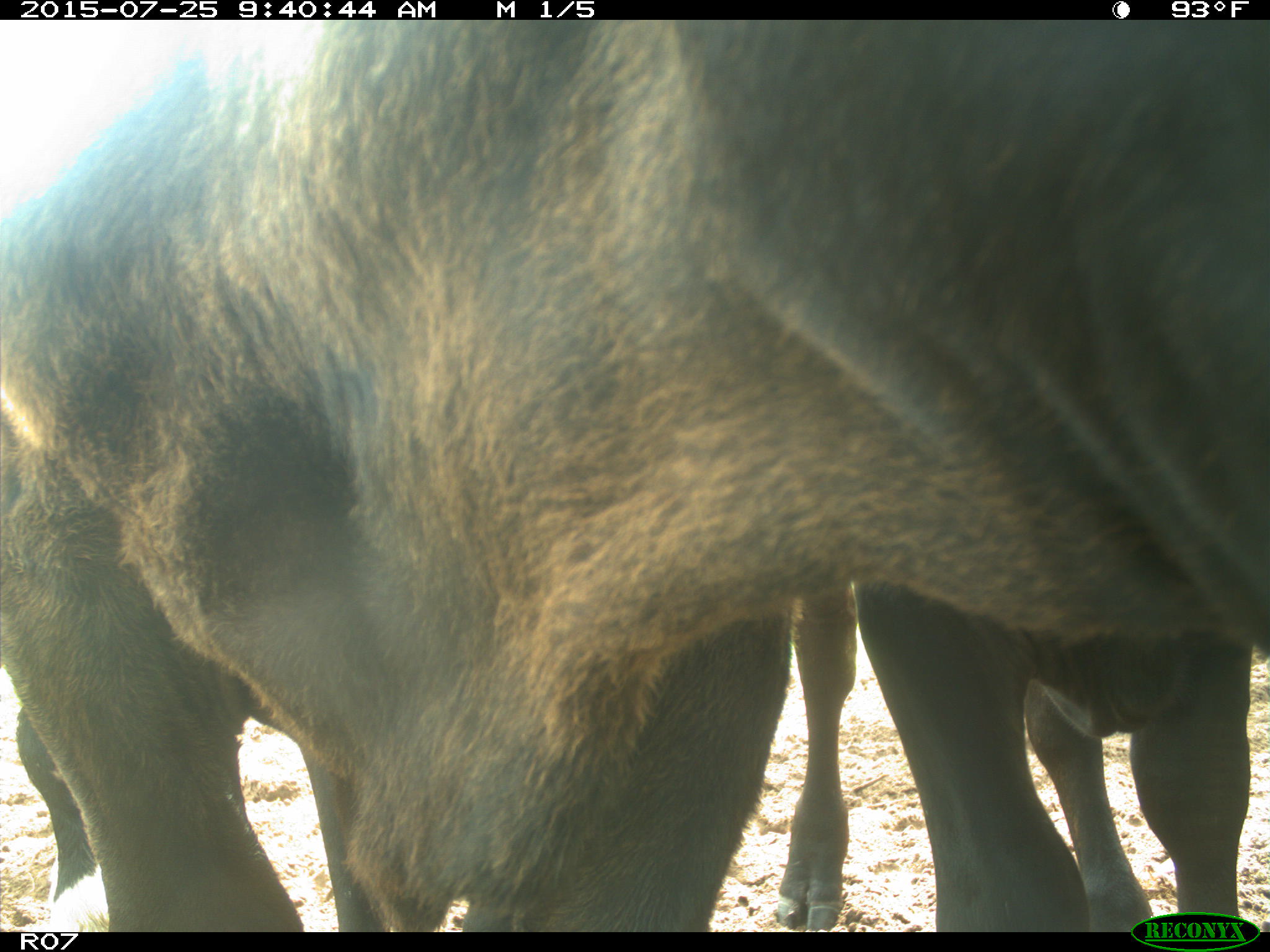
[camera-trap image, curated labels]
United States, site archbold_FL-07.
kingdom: Animalia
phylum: Chordata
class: Mammalia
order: Artiodactyla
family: Bovidae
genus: Bos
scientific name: Bos taurus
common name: domestic cow